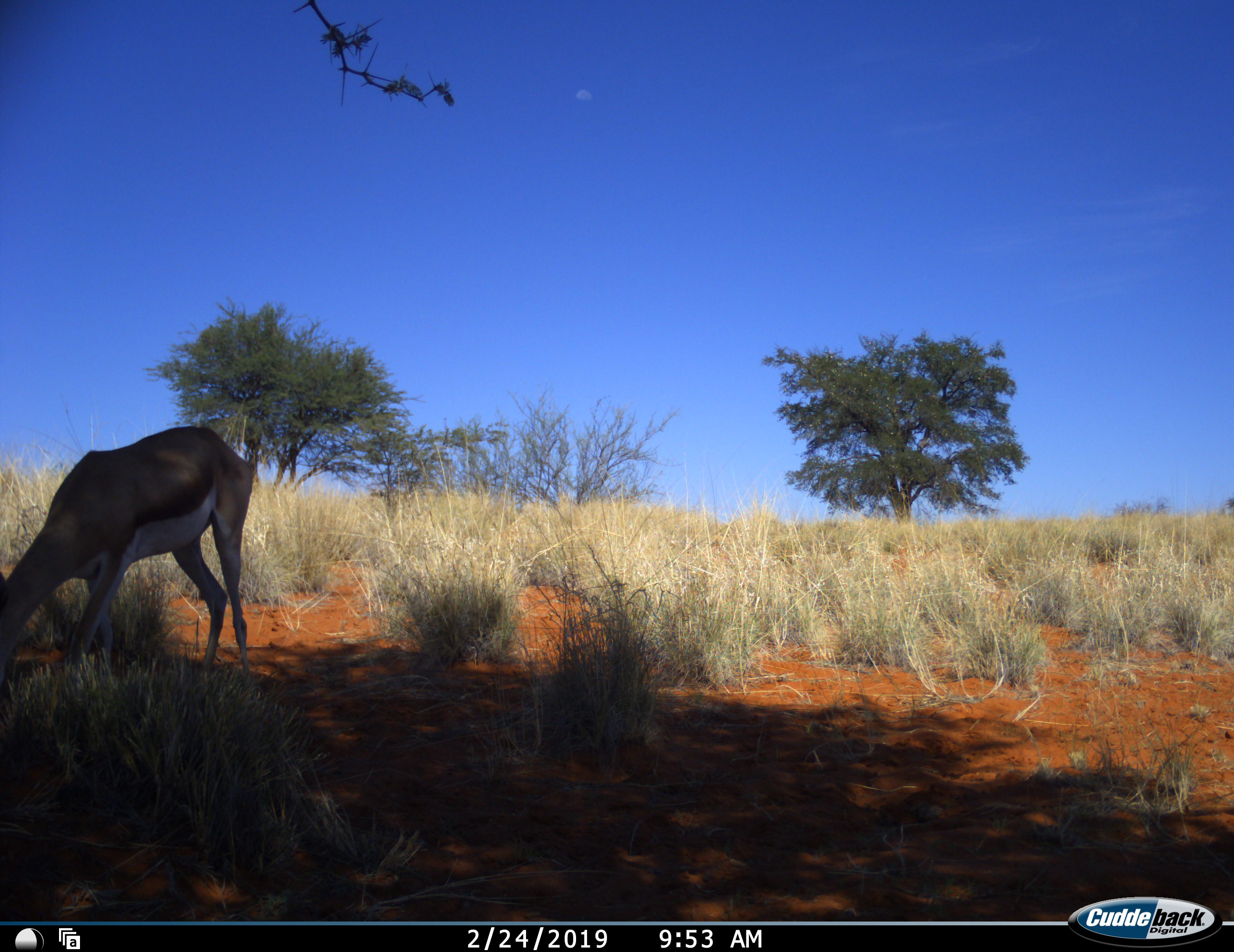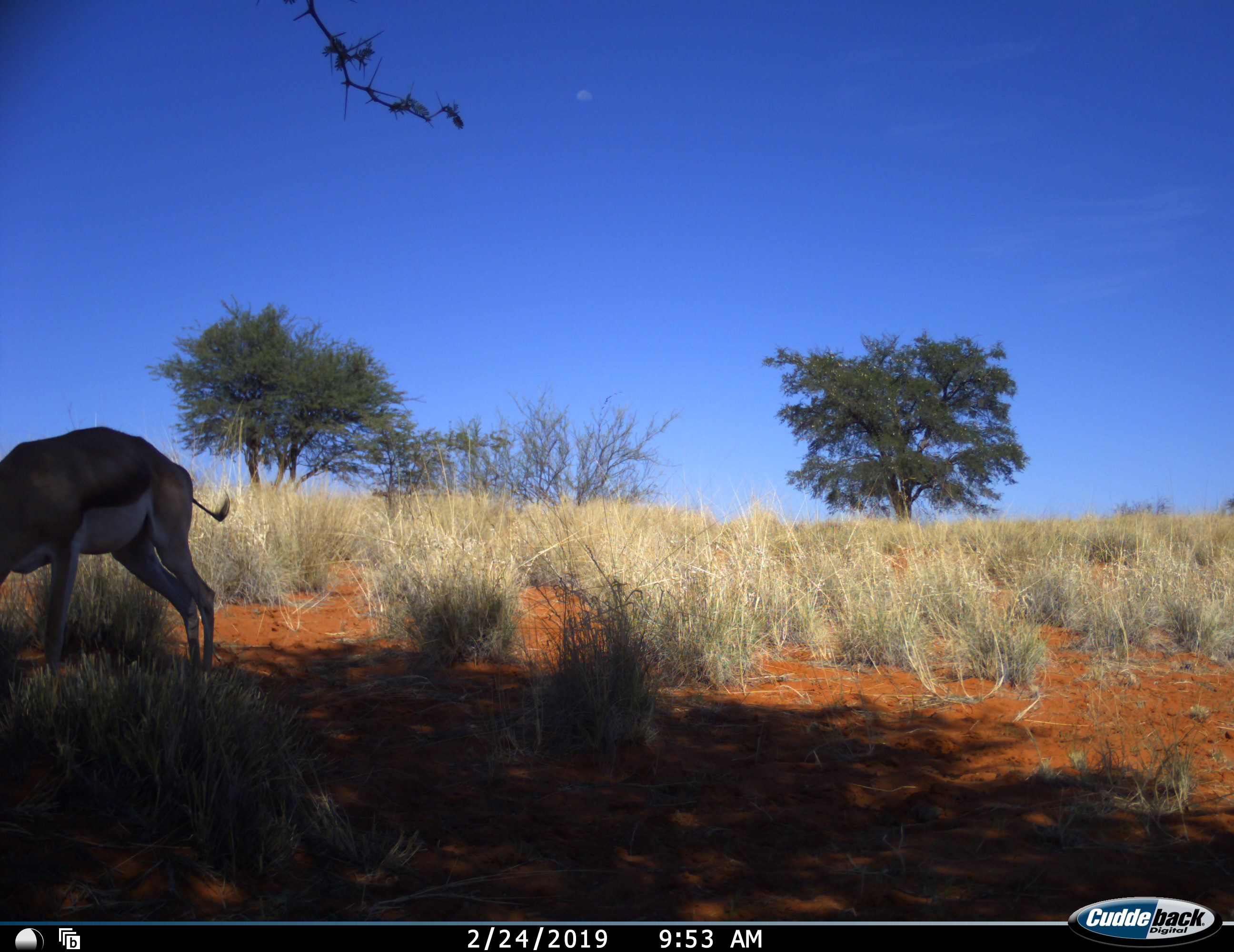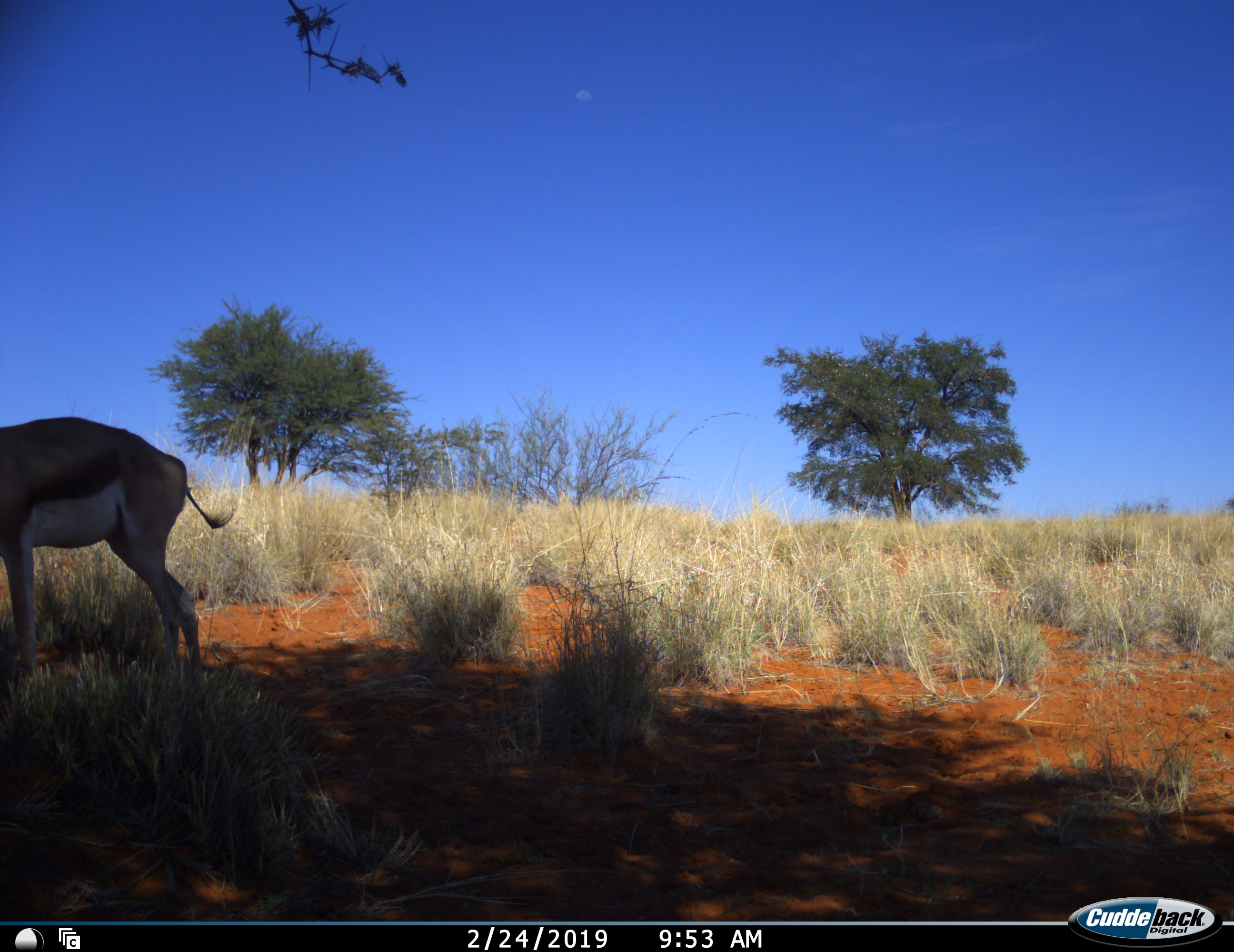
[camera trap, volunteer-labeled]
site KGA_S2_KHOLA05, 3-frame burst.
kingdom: Animalia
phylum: Chordata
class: Mammalia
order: Artiodactyla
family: Bovidae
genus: Antidorcas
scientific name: Antidorcas marsupialis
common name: springbok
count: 1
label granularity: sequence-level